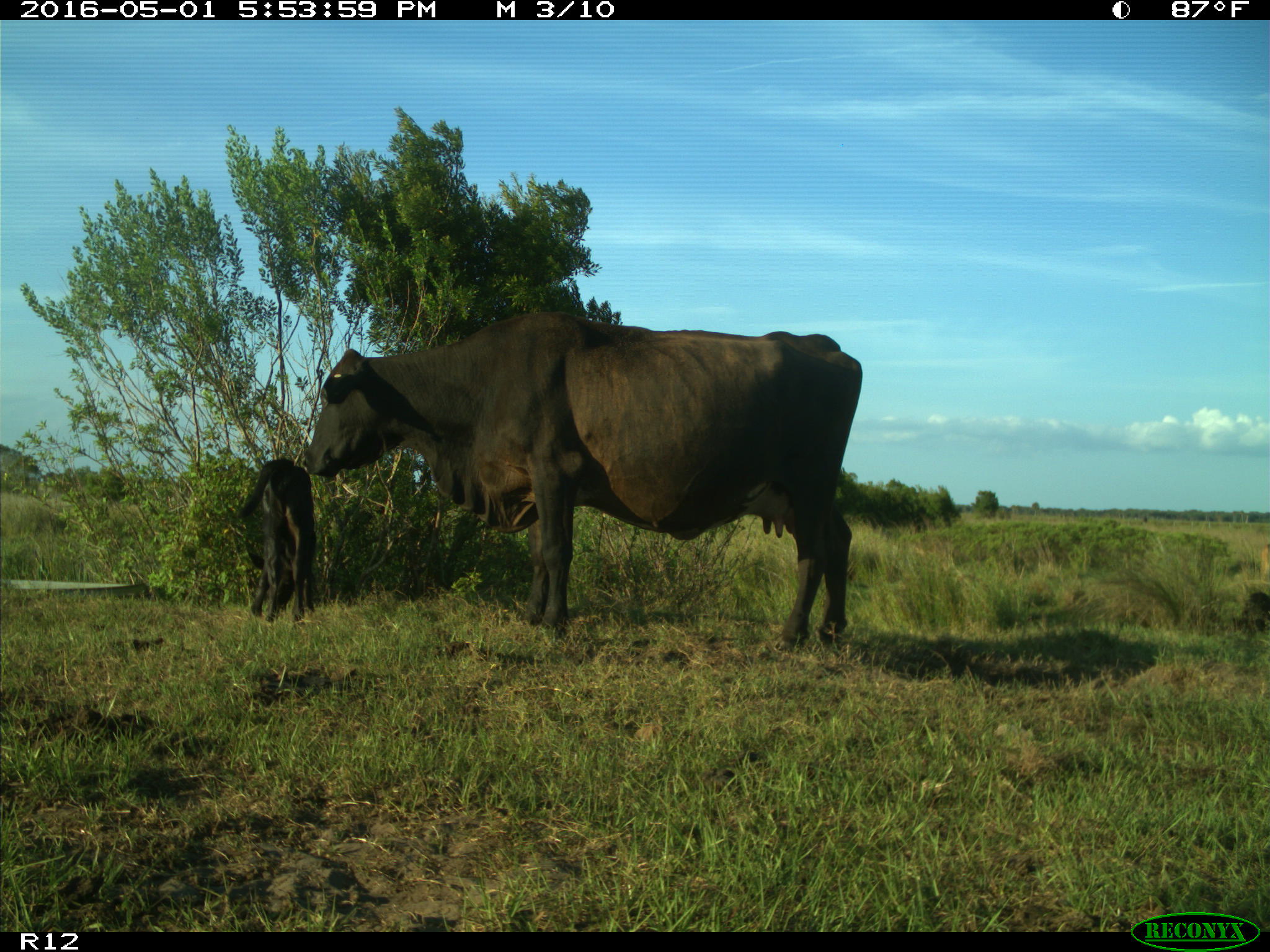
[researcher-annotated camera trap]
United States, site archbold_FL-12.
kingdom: Animalia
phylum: Chordata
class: Mammalia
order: Artiodactyla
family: Bovidae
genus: Bos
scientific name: Bos taurus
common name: domestic cow